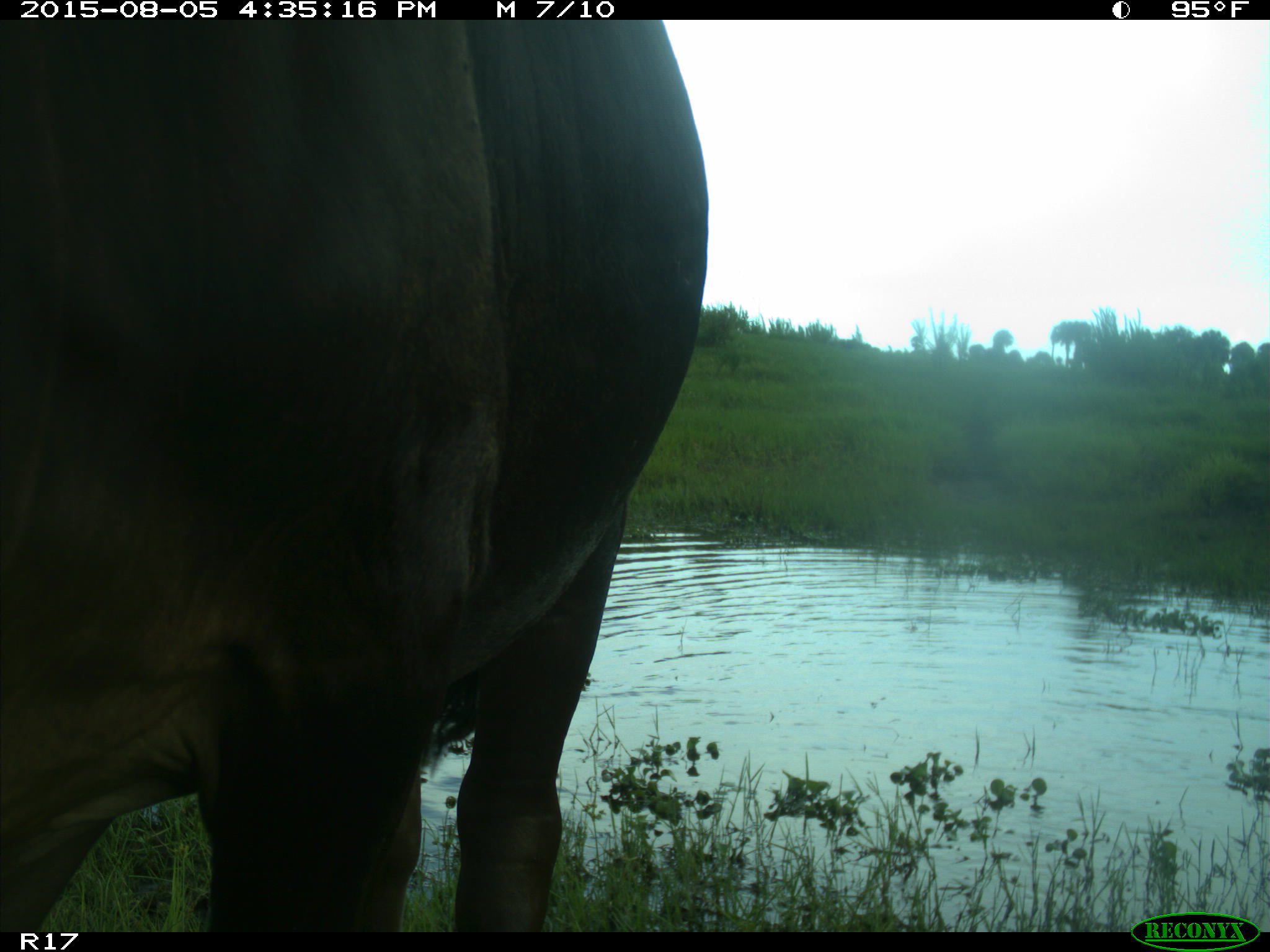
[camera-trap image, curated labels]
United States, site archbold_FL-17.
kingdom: Animalia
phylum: Chordata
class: Mammalia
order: Artiodactyla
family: Bovidae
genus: Bos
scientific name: Bos taurus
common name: domestic cow